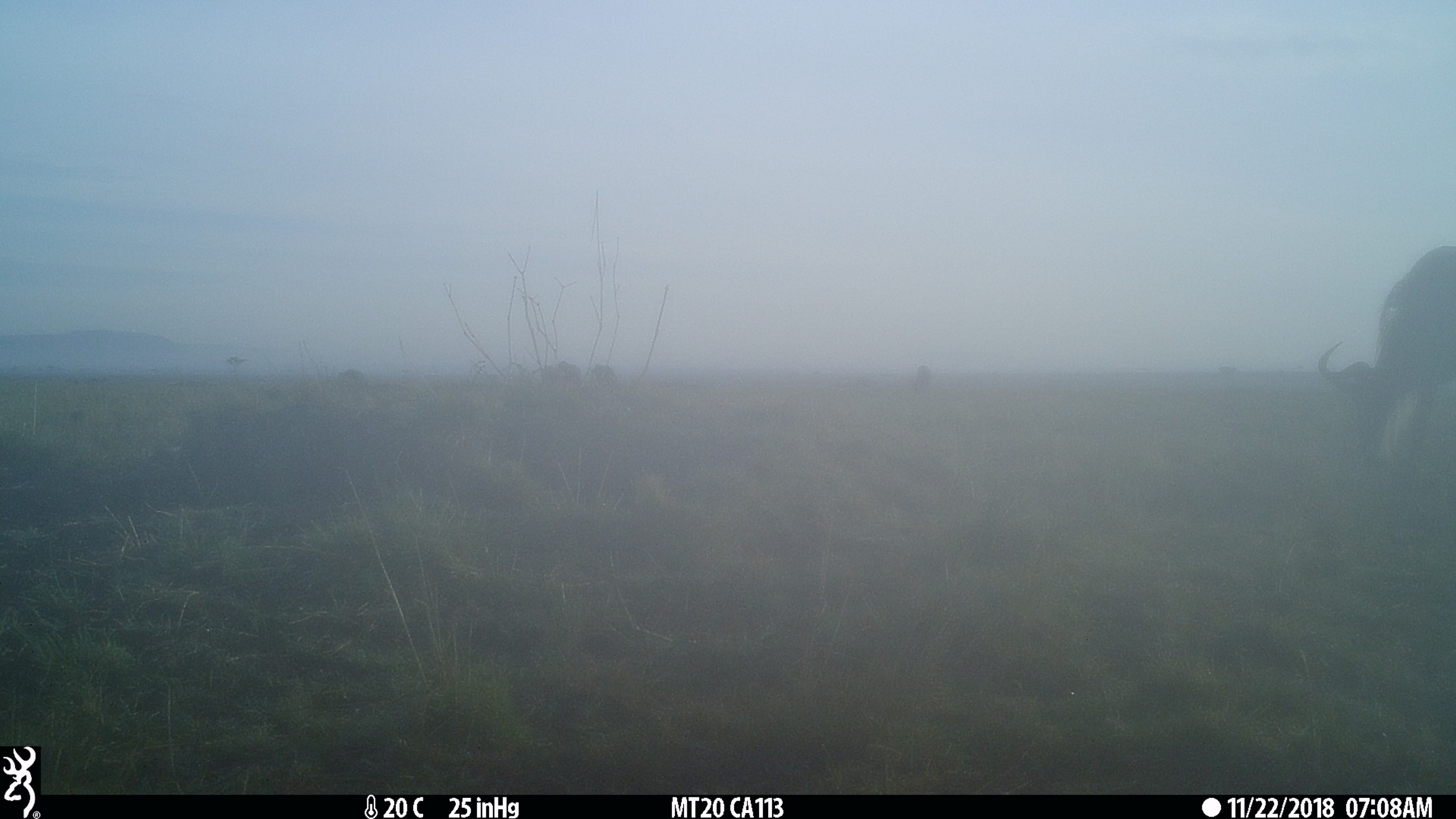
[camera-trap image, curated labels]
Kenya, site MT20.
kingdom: Animalia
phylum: Chordata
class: Mammalia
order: Artiodactyla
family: Bovidae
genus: Connochaetes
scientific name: Connochaetes taurinus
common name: blue wildebeest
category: wildebeest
Wildebeest (blue wildebeest) (Connochaetes taurinus).